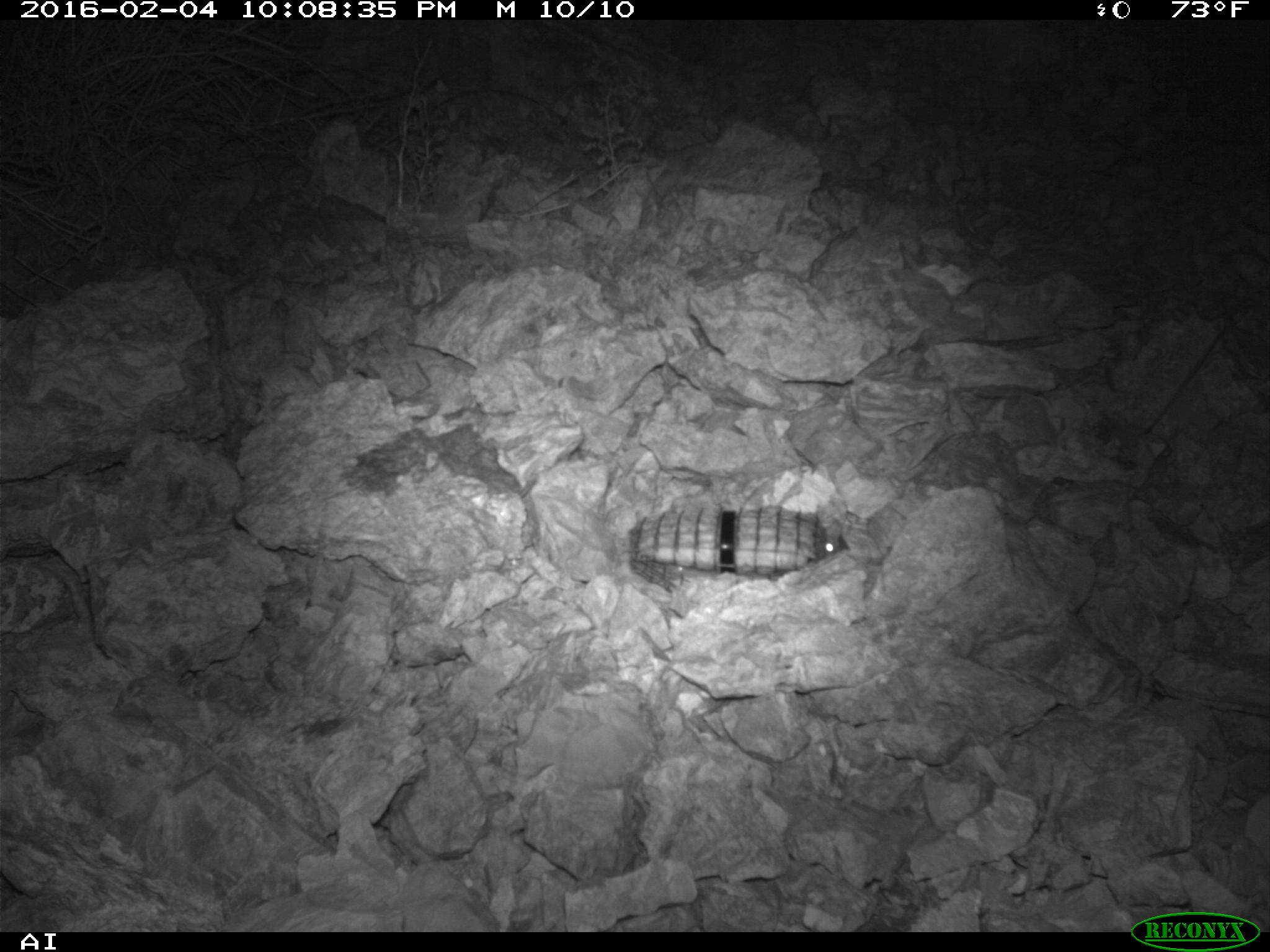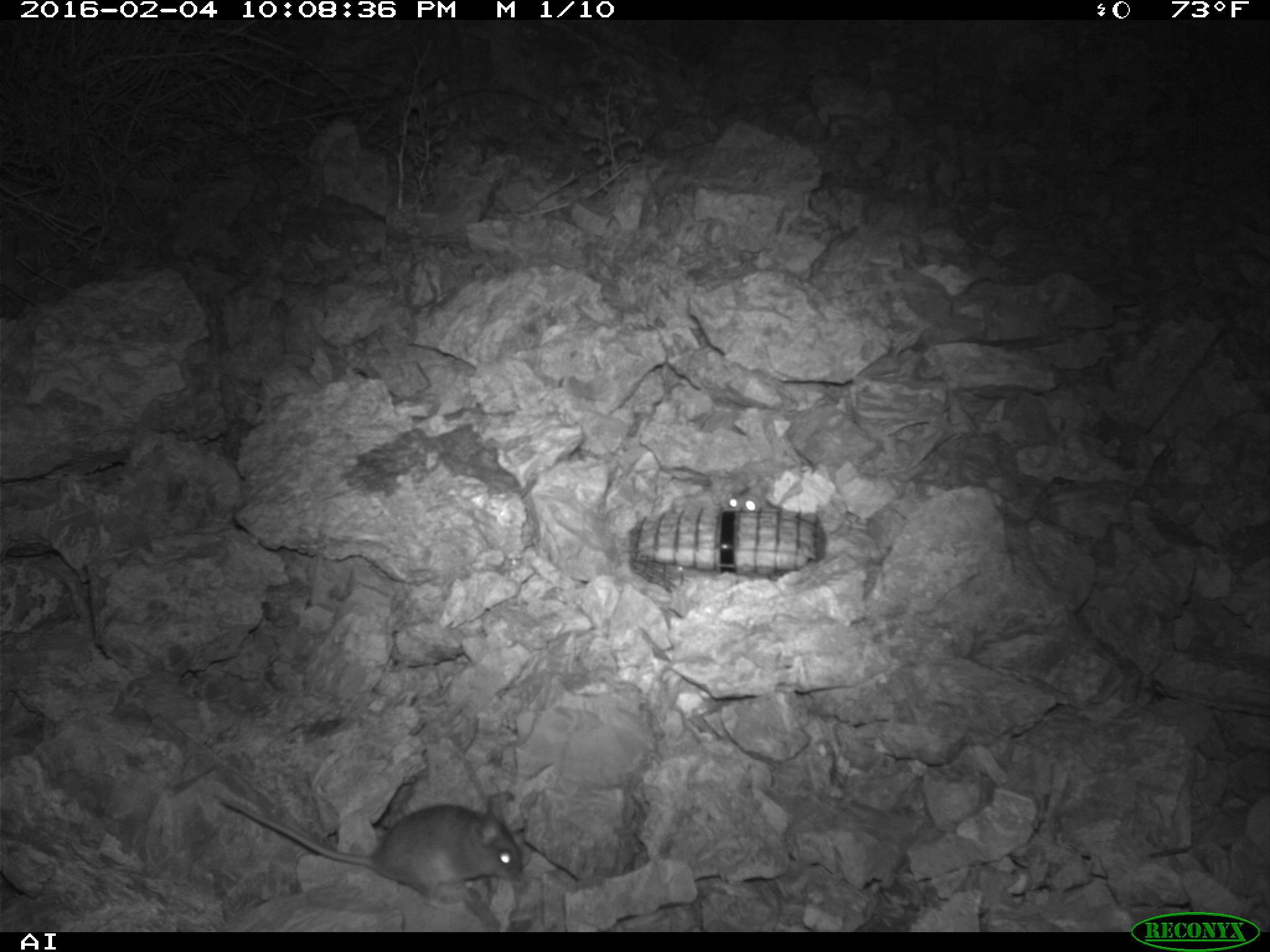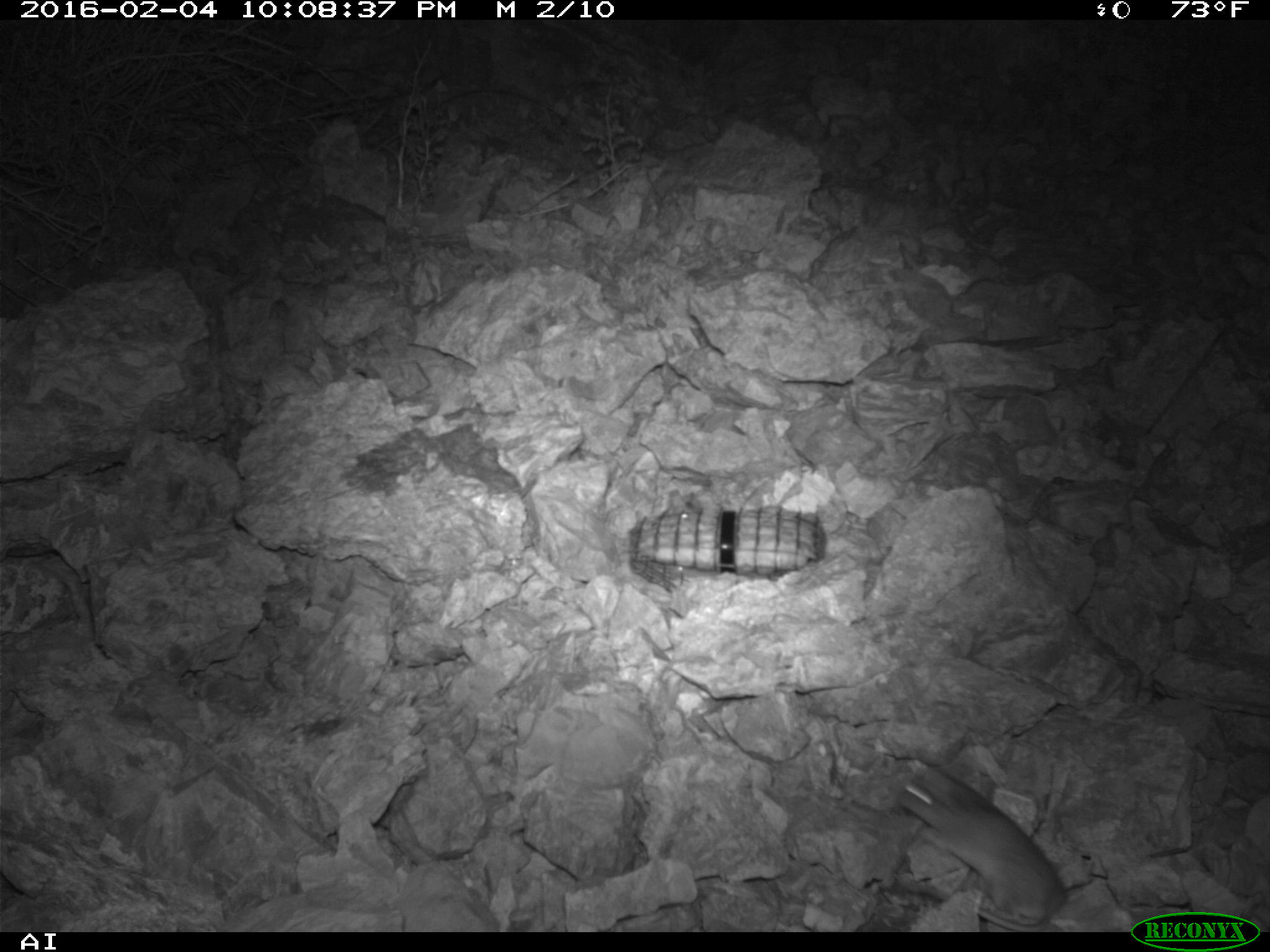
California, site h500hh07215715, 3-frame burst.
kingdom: Animalia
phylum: Chordata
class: Mammalia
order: Rodentia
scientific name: Rodentia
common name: rodent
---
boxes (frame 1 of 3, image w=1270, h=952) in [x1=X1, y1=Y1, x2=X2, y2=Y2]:
rodent: [x1=822, y1=536, x2=845, y2=558]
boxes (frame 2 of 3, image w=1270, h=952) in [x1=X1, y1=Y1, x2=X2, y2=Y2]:
rodent: [x1=220, y1=797, x2=521, y2=910]; [x1=724, y1=481, x2=800, y2=512]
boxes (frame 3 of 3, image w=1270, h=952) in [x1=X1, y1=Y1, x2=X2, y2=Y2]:
rodent: [x1=895, y1=765, x2=1067, y2=932]